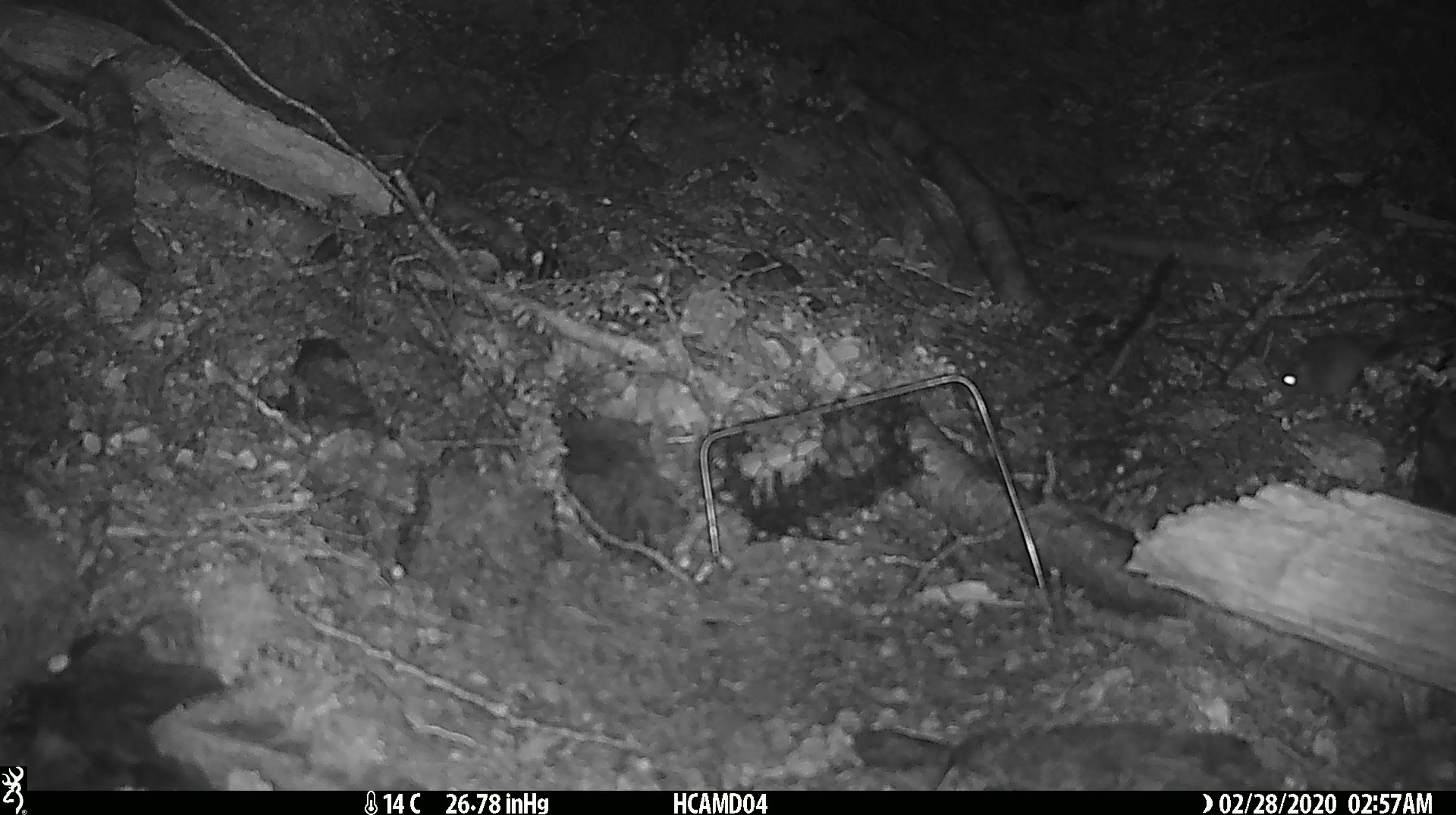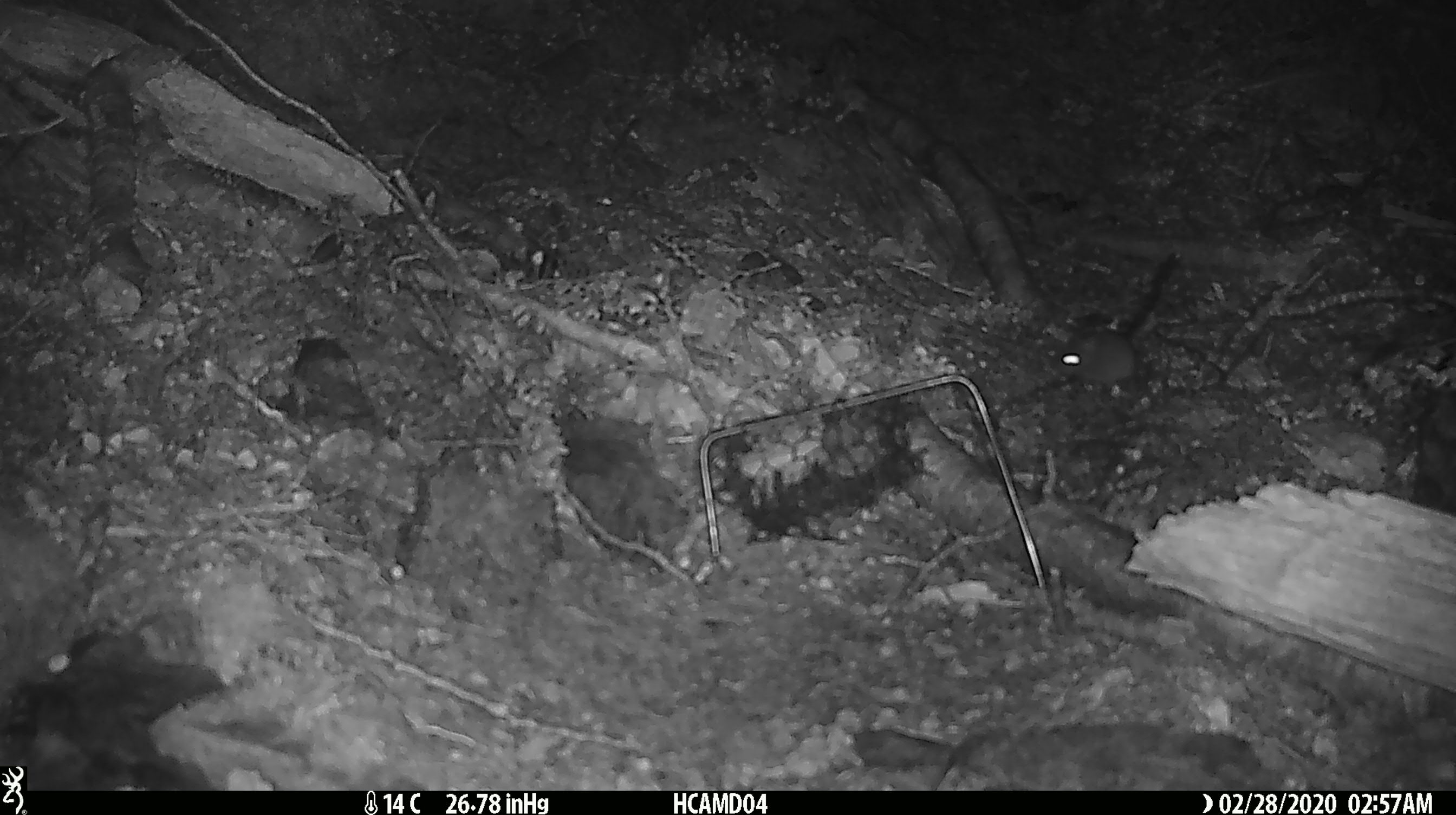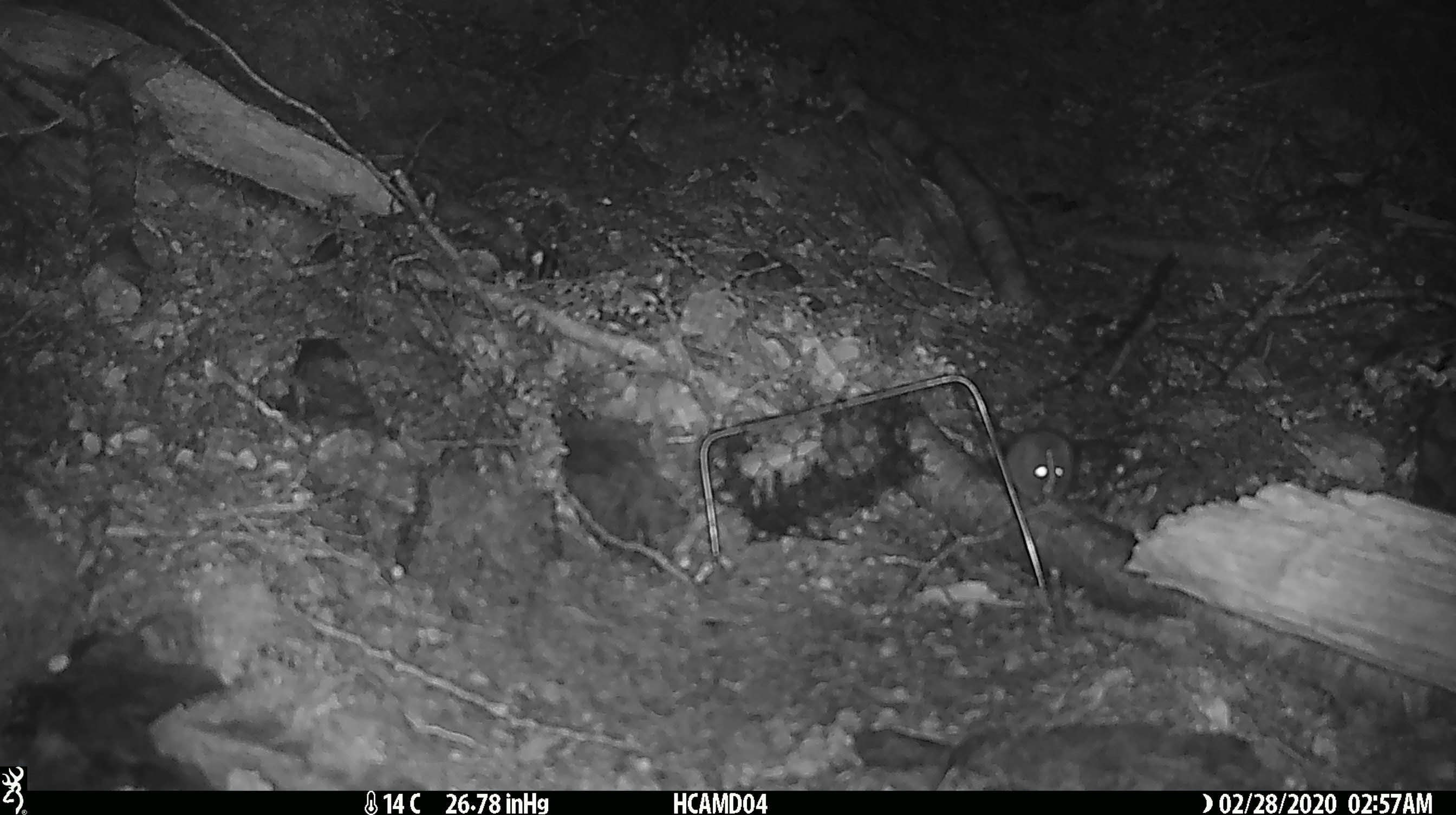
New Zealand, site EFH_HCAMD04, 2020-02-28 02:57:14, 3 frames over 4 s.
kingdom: Animalia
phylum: Chordata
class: Mammalia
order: Rodentia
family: Muridae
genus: Mus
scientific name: Mus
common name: mouse